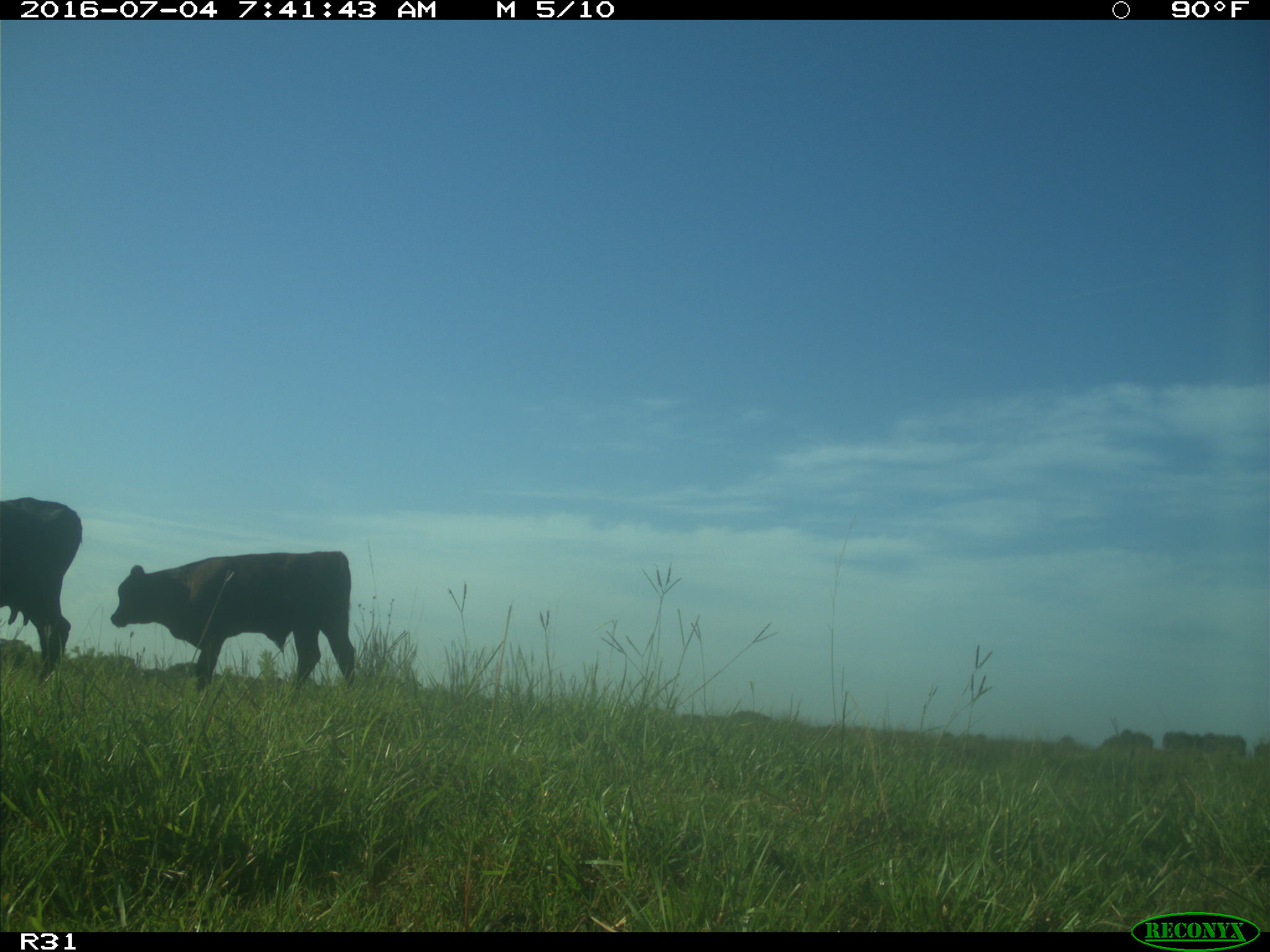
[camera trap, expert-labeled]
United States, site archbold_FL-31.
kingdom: Animalia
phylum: Chordata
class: Mammalia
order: Artiodactyla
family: Bovidae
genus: Bos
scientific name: Bos taurus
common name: domestic cow